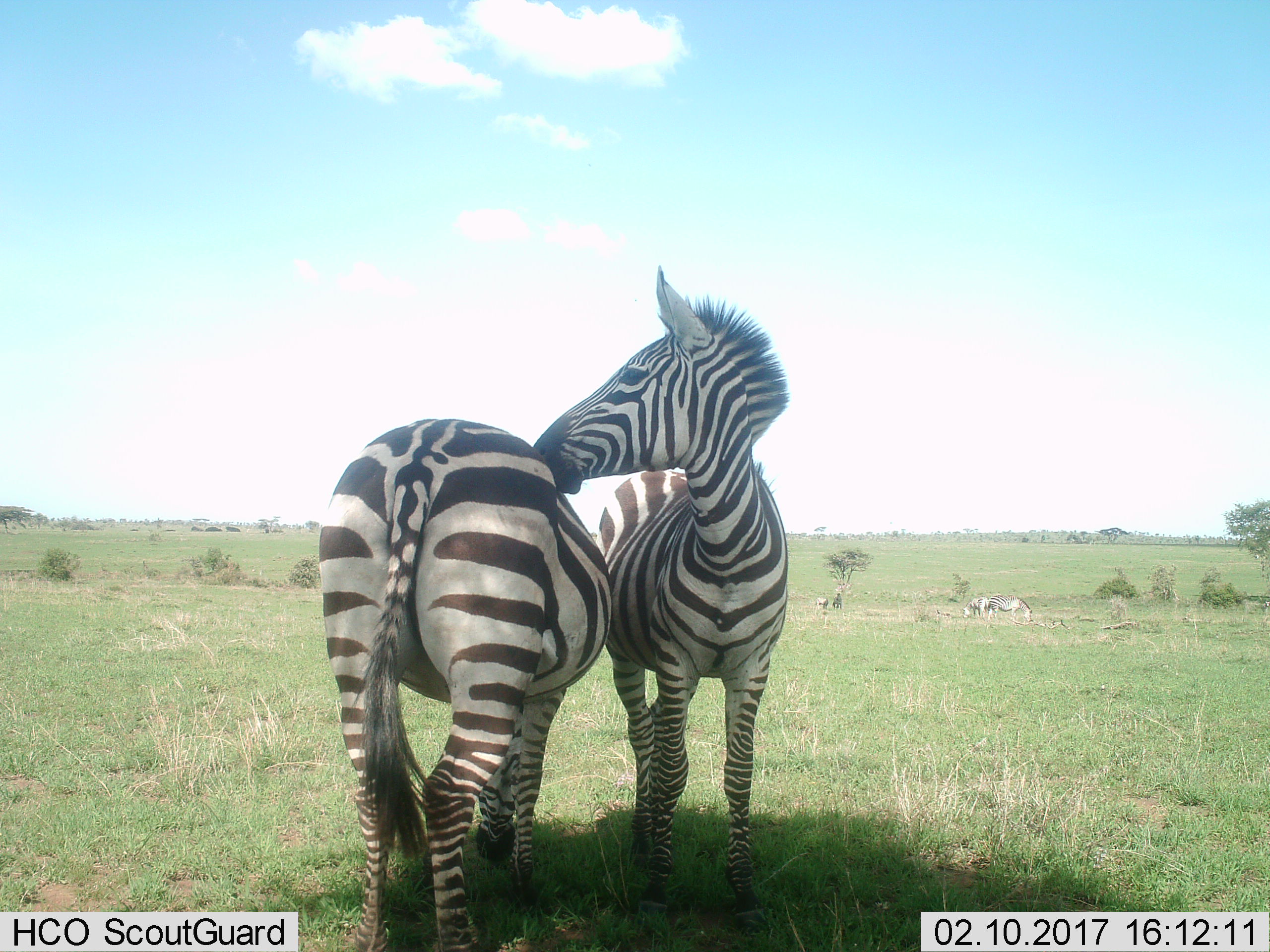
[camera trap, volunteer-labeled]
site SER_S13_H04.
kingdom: Animalia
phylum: Chordata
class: Mammalia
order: Perissodactyla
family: Equidae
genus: Equus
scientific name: Equus quagga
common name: plains zebra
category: zebraplains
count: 4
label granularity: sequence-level